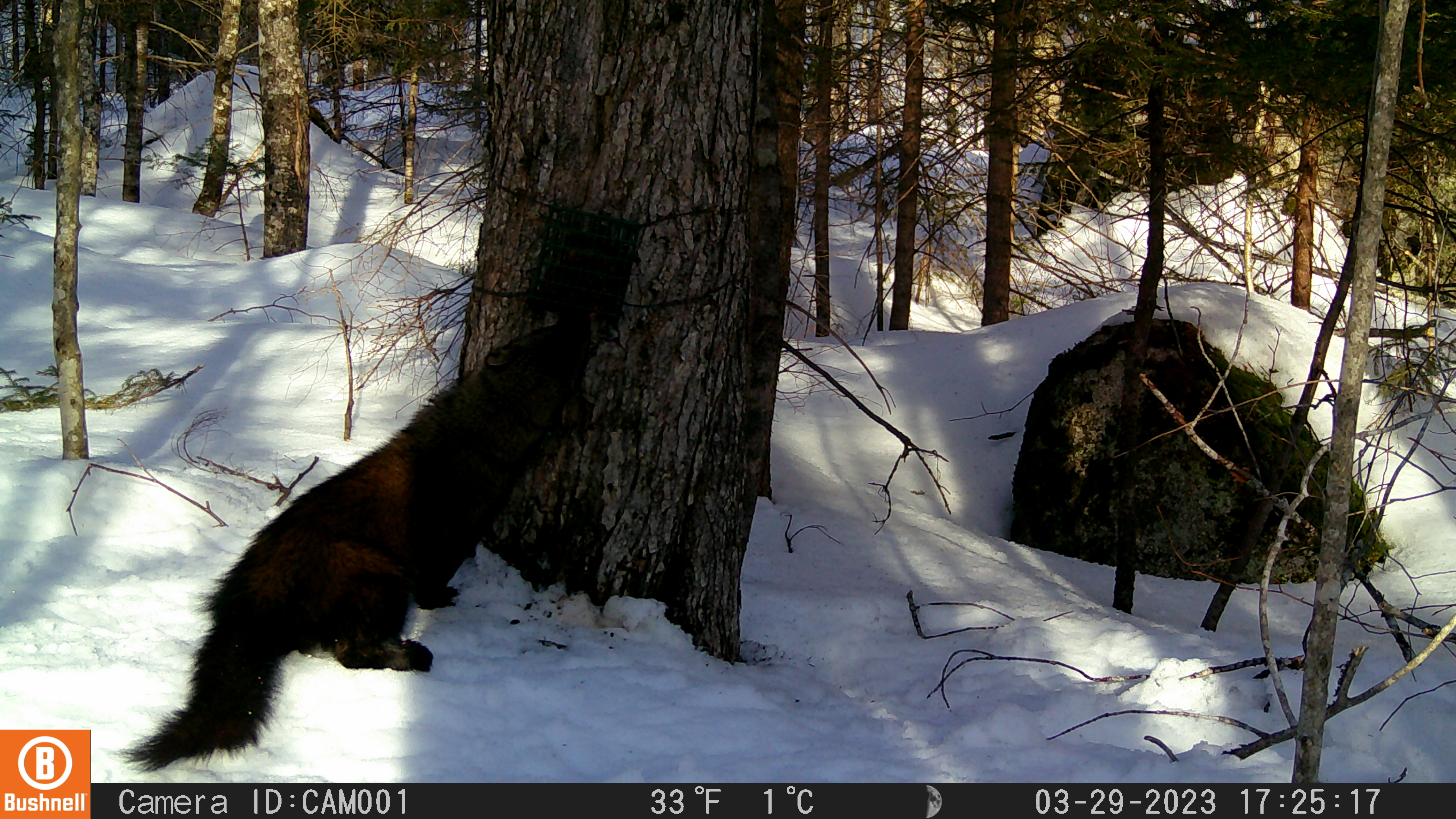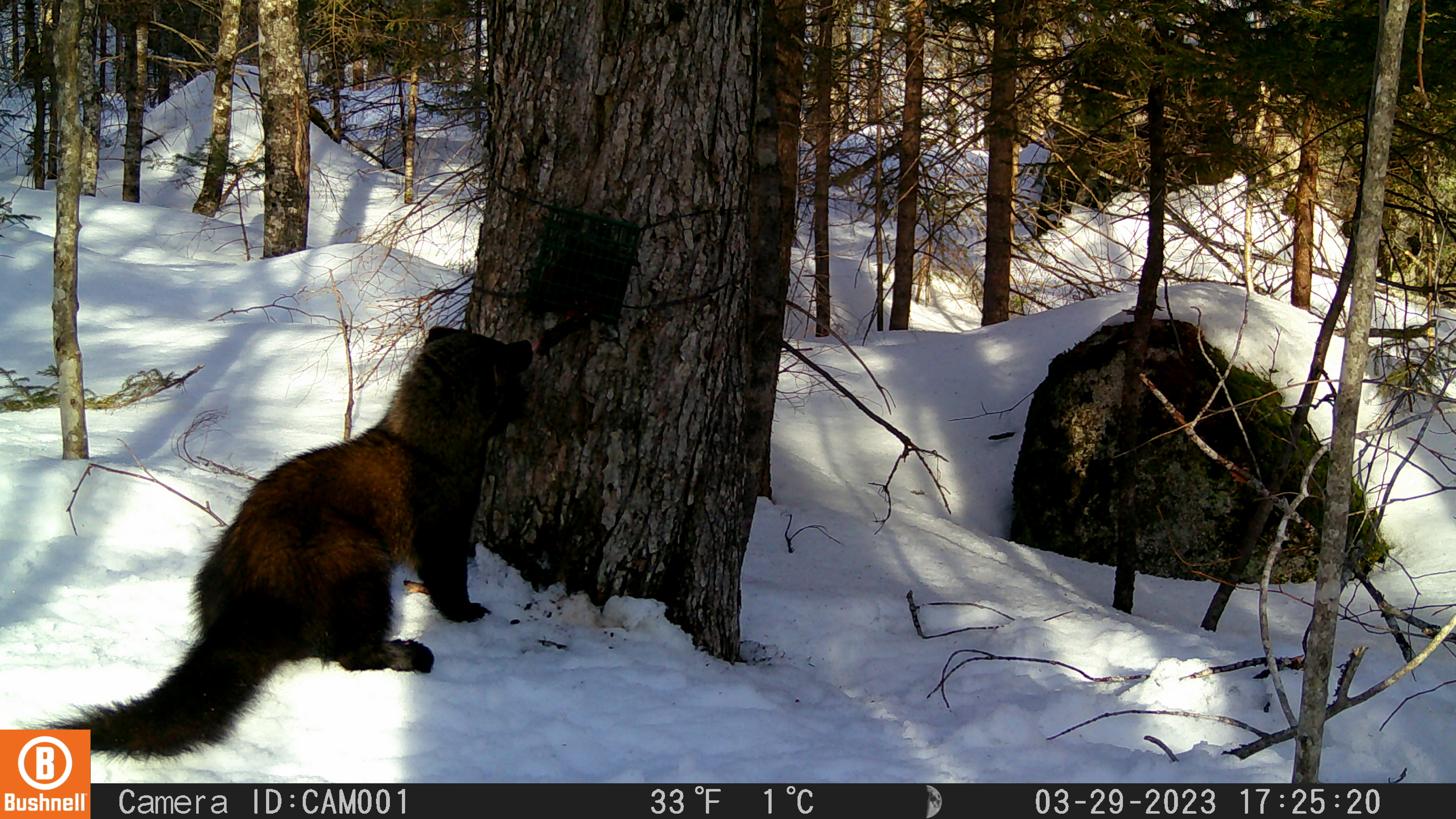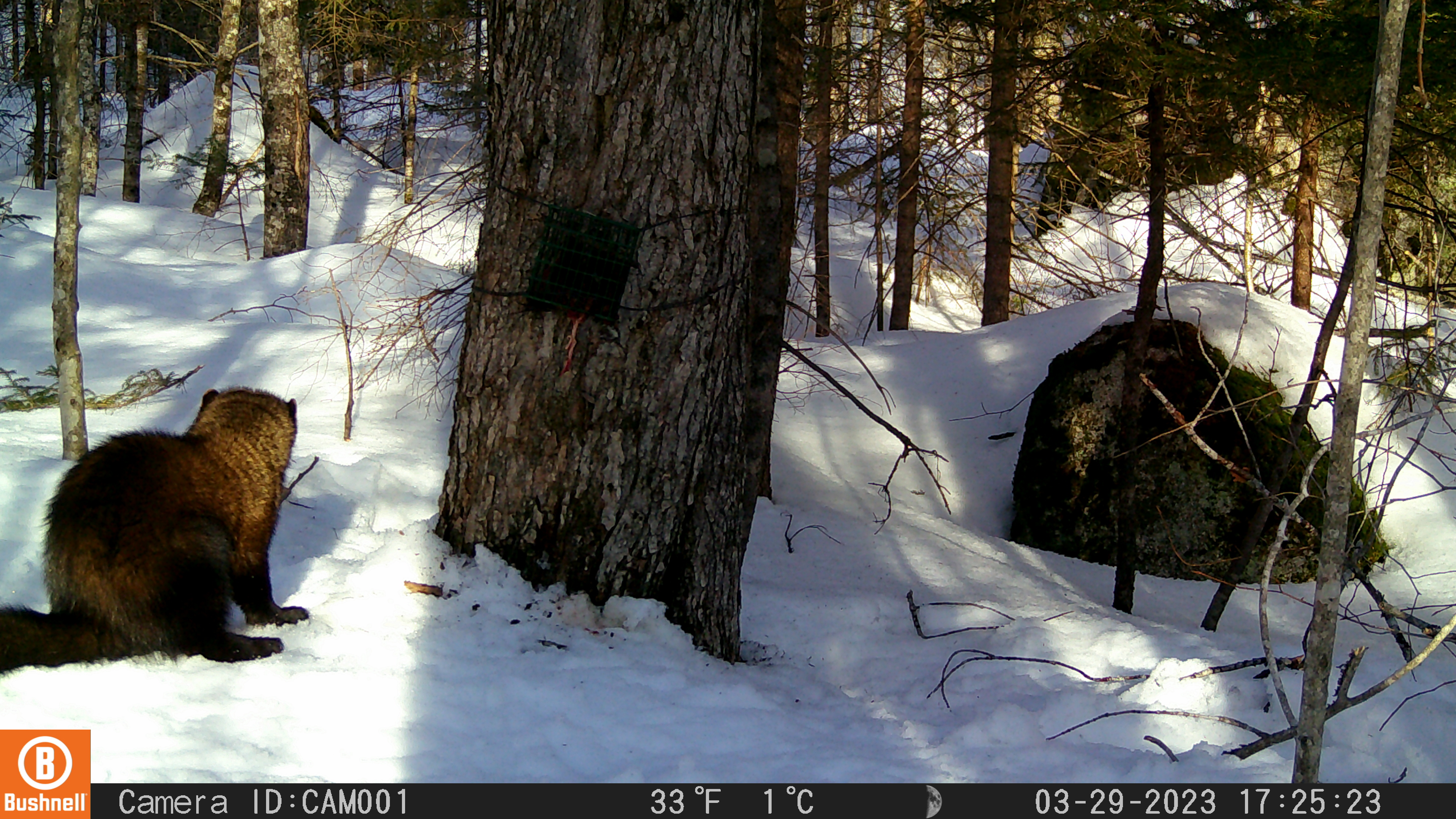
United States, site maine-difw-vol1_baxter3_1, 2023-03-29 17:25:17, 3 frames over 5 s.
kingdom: Animalia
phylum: Chordata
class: Mammalia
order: Carnivora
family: Mustelidae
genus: Pekania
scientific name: Pekania pennanti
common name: fisher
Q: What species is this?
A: Fisher (Pekania pennanti).